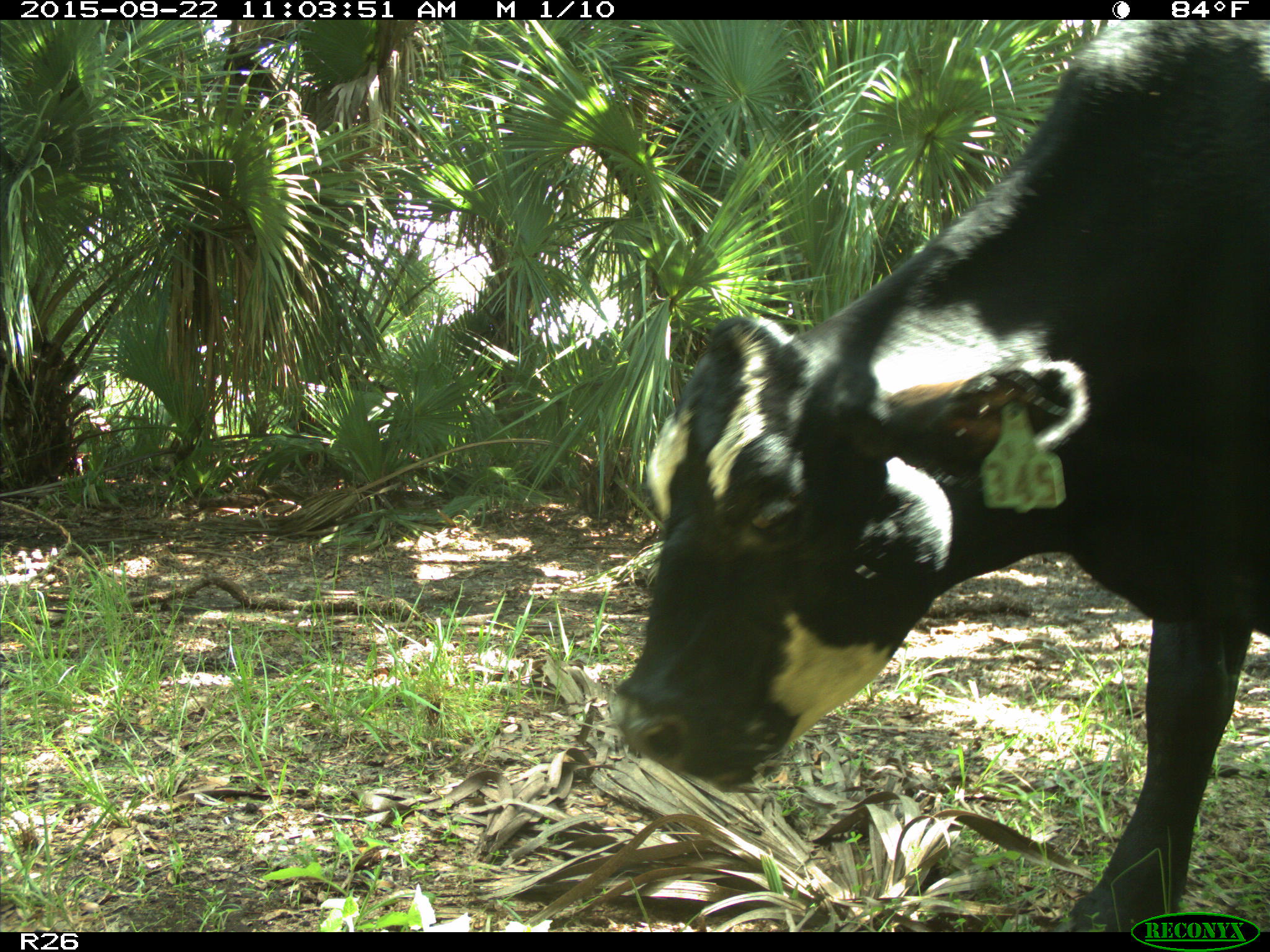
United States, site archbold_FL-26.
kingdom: Animalia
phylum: Chordata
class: Mammalia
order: Artiodactyla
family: Bovidae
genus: Bos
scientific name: Bos taurus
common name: domestic cow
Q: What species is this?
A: Bos taurus (domestic cow).